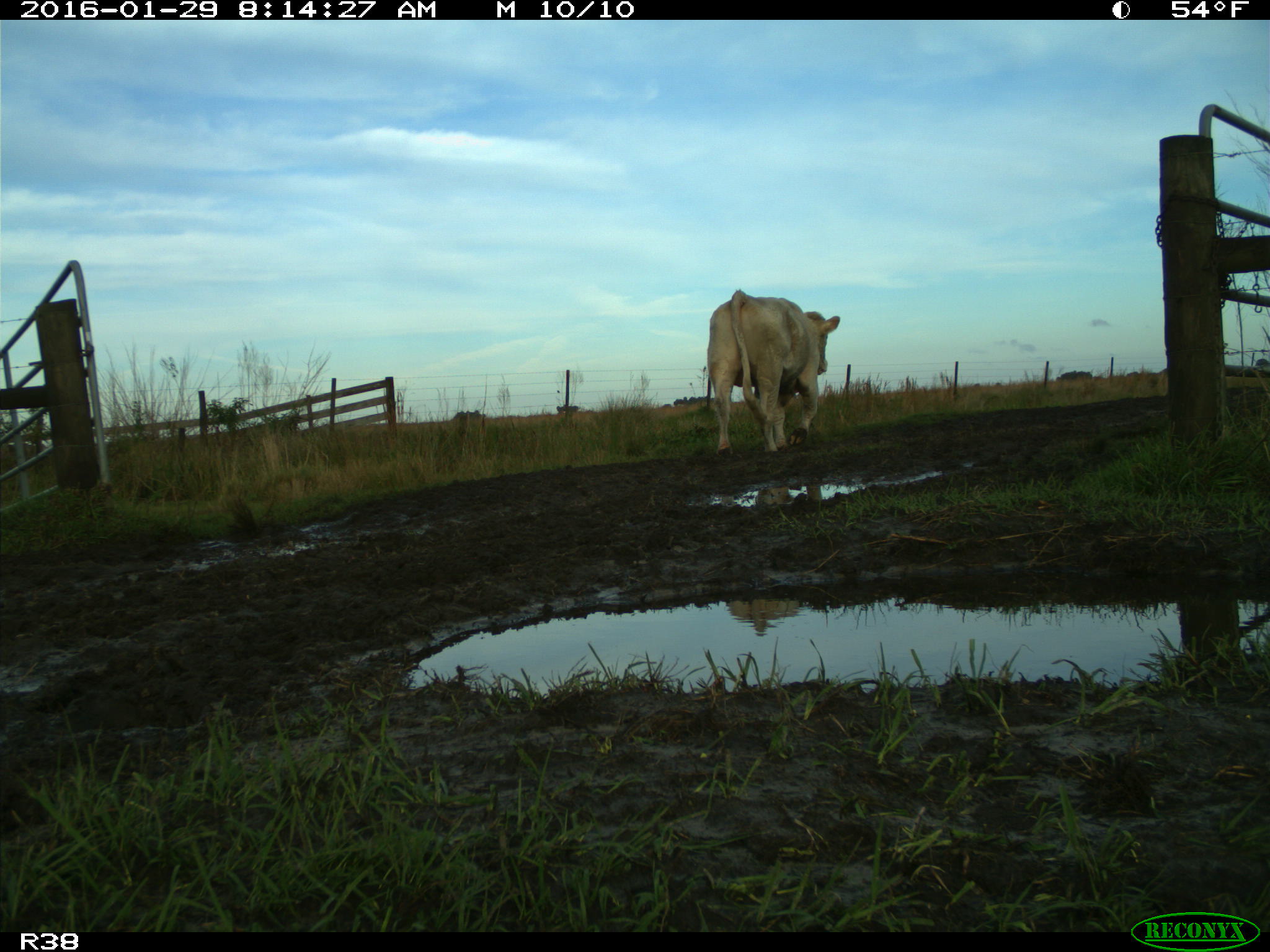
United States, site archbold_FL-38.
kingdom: Animalia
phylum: Chordata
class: Mammalia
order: Artiodactyla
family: Bovidae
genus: Bos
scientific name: Bos taurus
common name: domestic cow